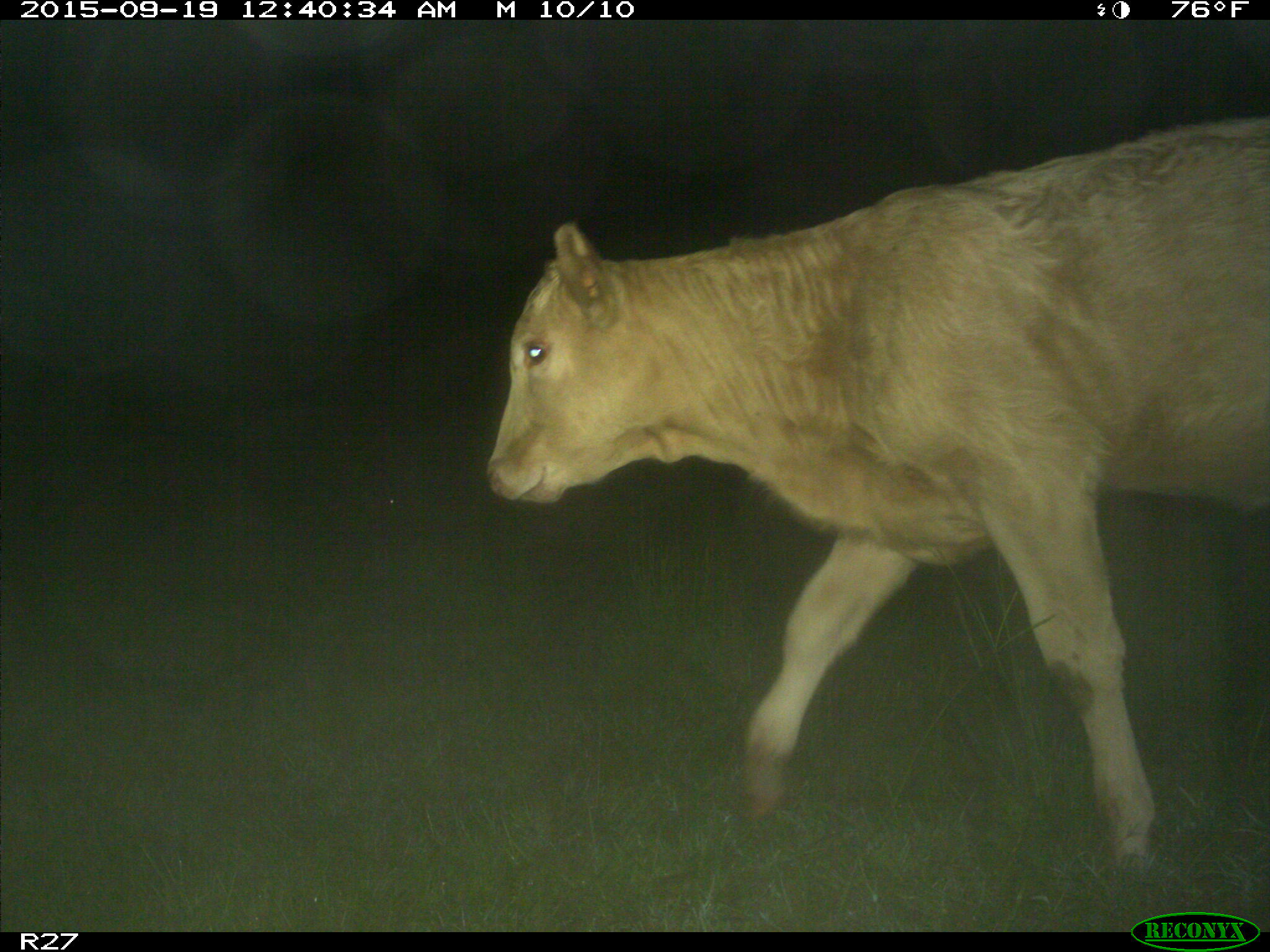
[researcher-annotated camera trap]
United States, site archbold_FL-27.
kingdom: Animalia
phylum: Chordata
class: Mammalia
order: Artiodactyla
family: Bovidae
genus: Bos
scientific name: Bos taurus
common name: domestic cow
Bos taurus (domestic cow).